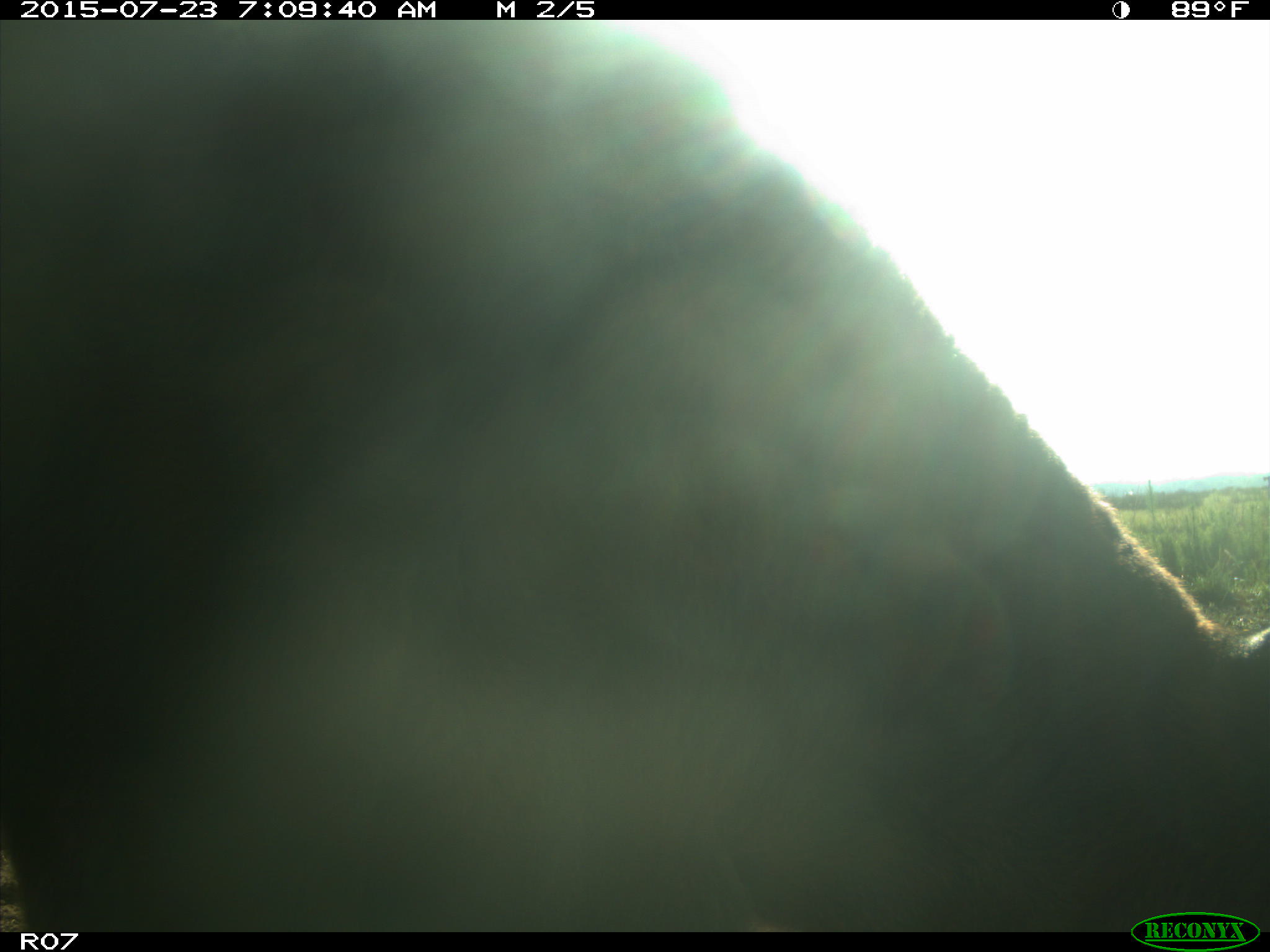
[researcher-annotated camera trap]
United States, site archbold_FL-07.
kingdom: Animalia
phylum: Chordata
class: Mammalia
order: Artiodactyla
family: Bovidae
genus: Bos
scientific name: Bos taurus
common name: domestic cow